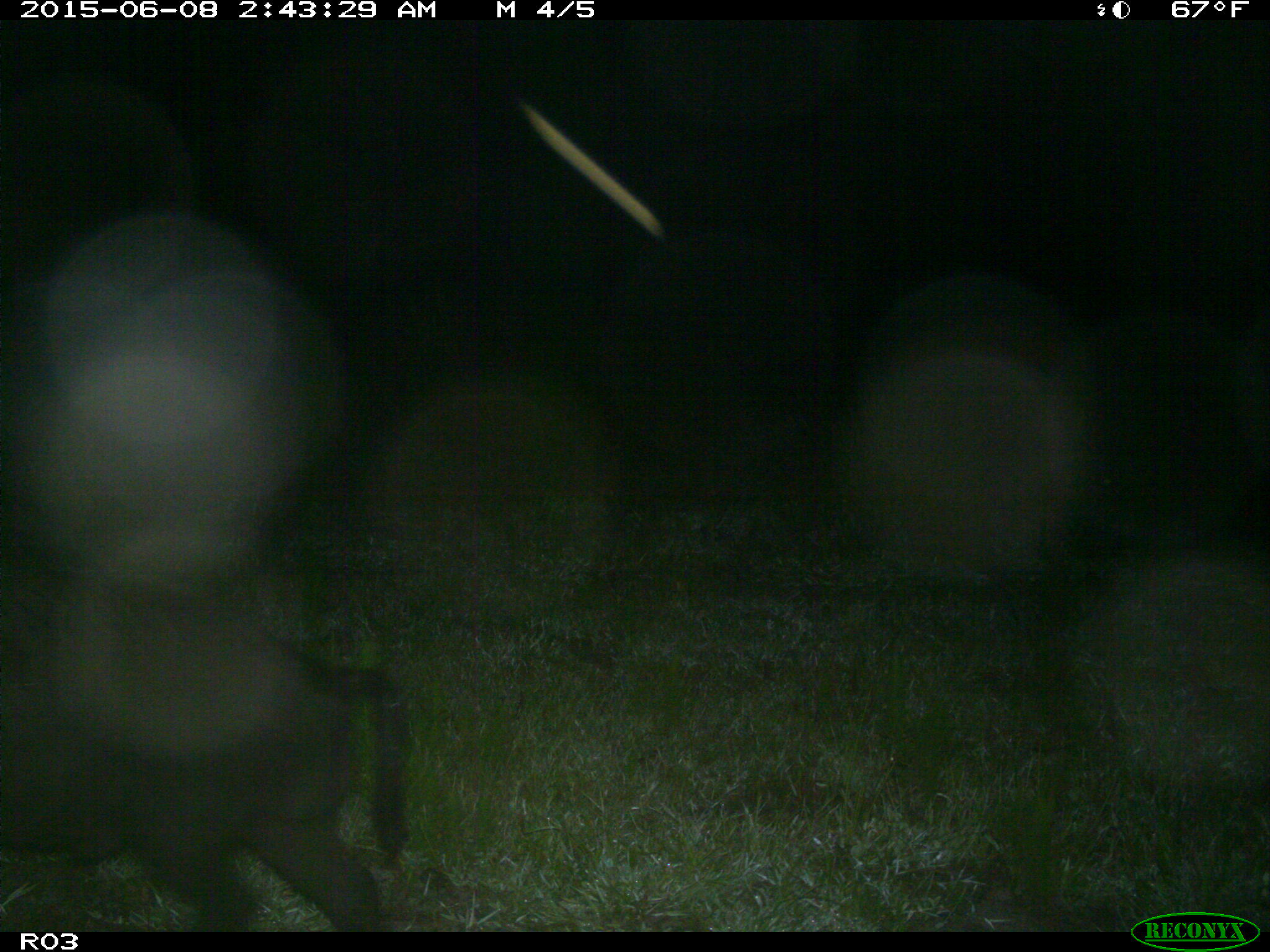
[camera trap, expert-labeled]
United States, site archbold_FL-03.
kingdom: Animalia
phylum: Chordata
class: Mammalia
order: Artiodactyla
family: Suidae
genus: Sus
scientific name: Sus scrofa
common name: wild boar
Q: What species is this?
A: Sus scrofa (wild boar).